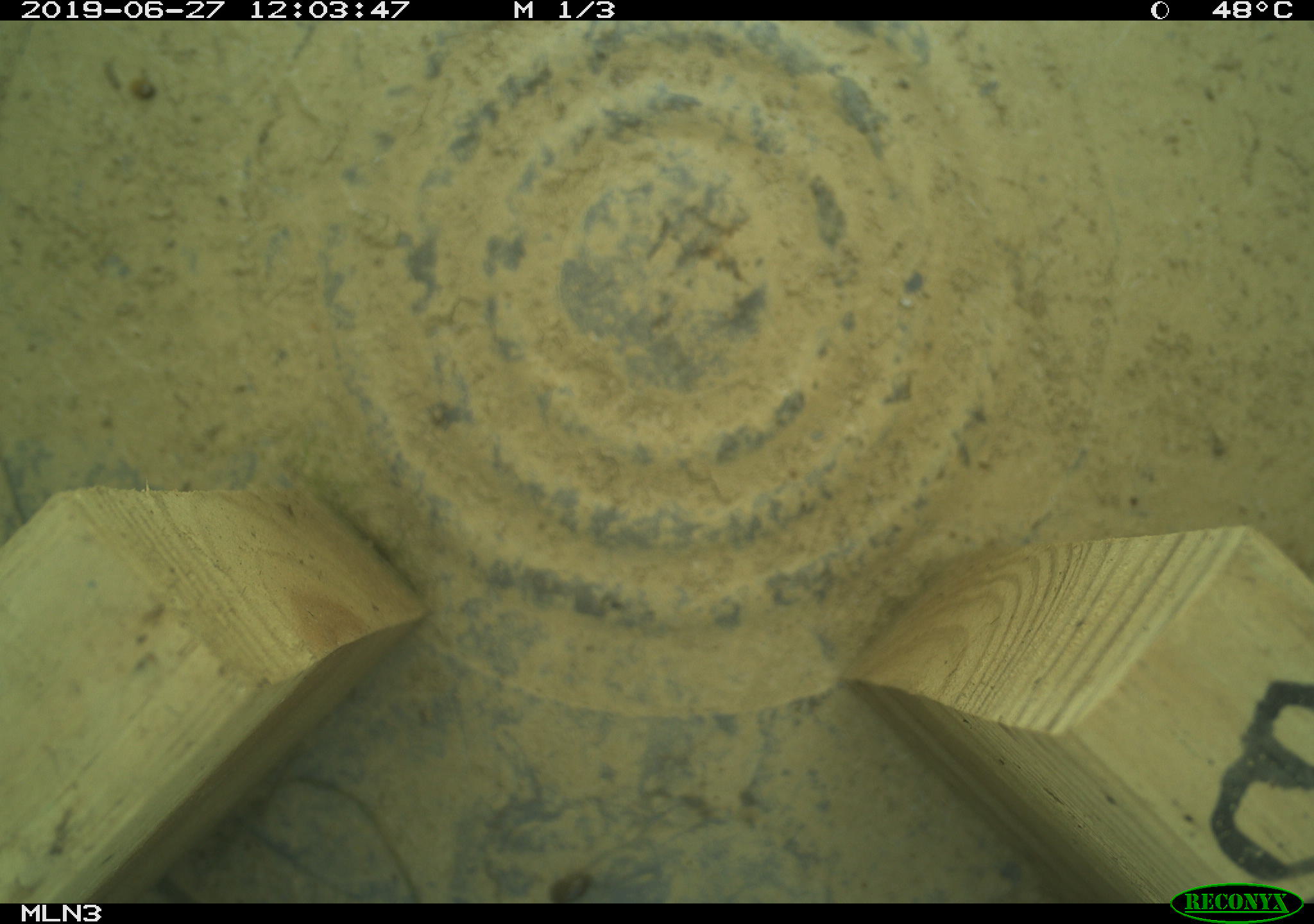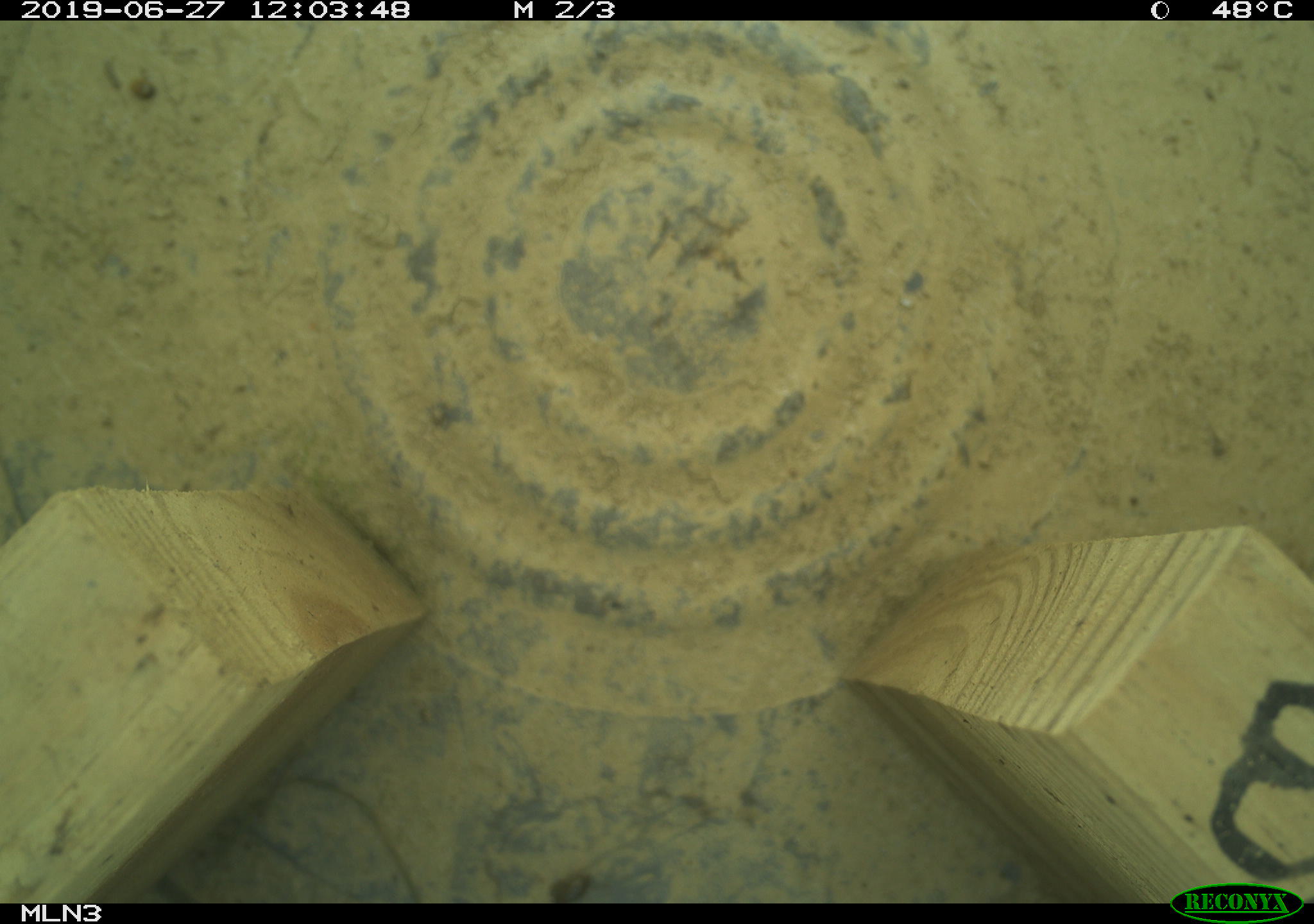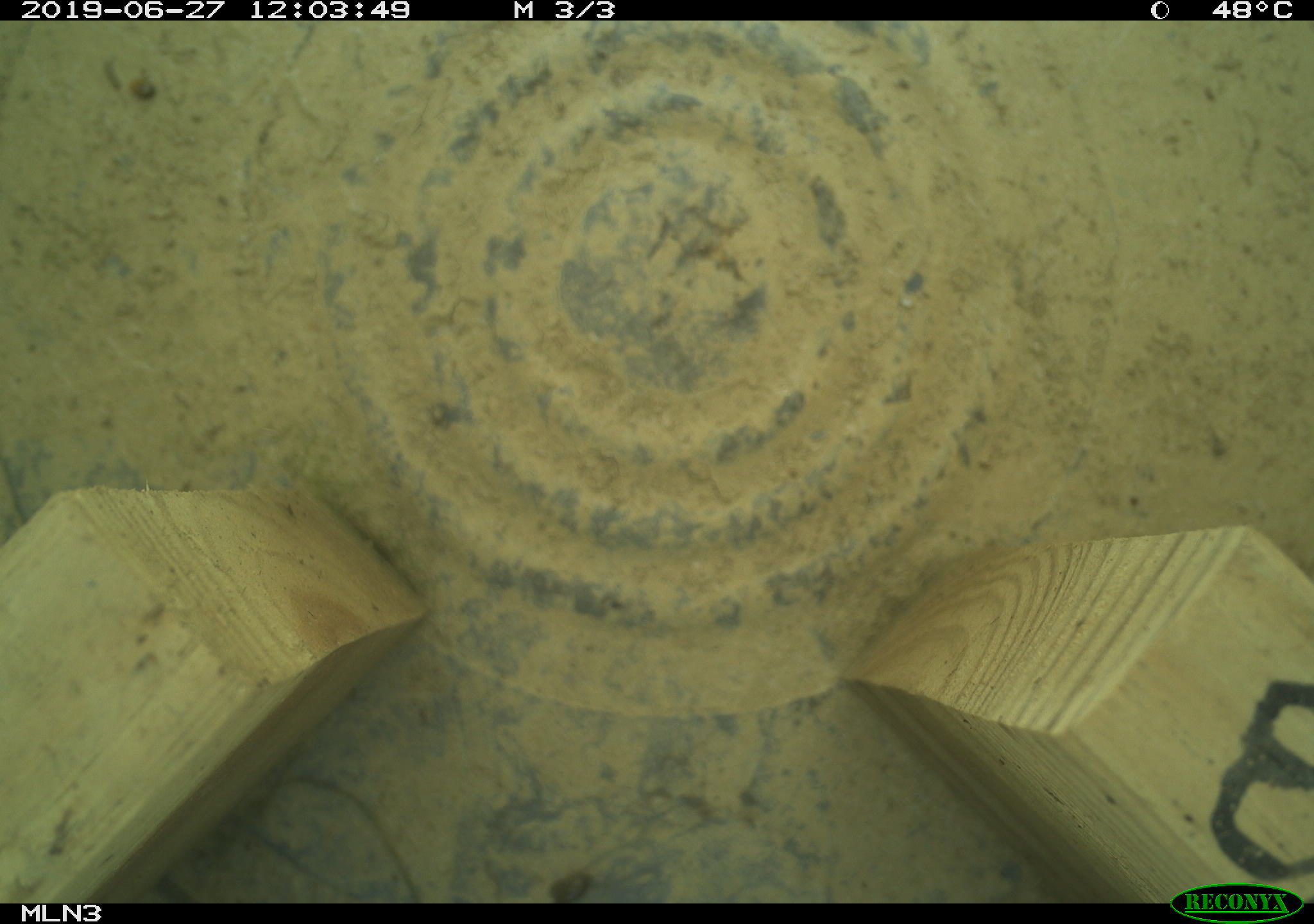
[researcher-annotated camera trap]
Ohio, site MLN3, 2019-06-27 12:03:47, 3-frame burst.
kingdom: Animalia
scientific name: Animalia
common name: animal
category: invertebrate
Invertebrate (animal) (Animalia).